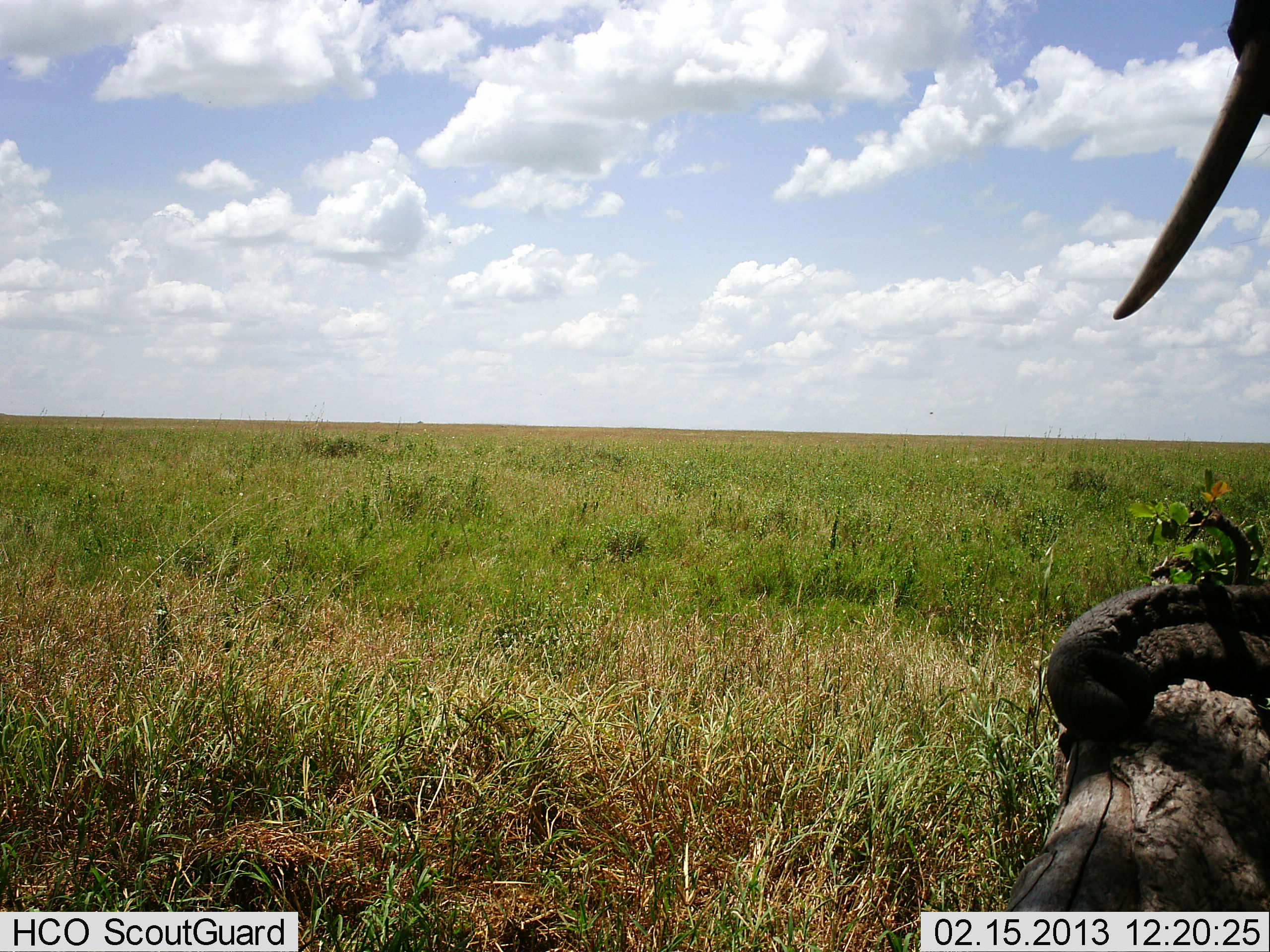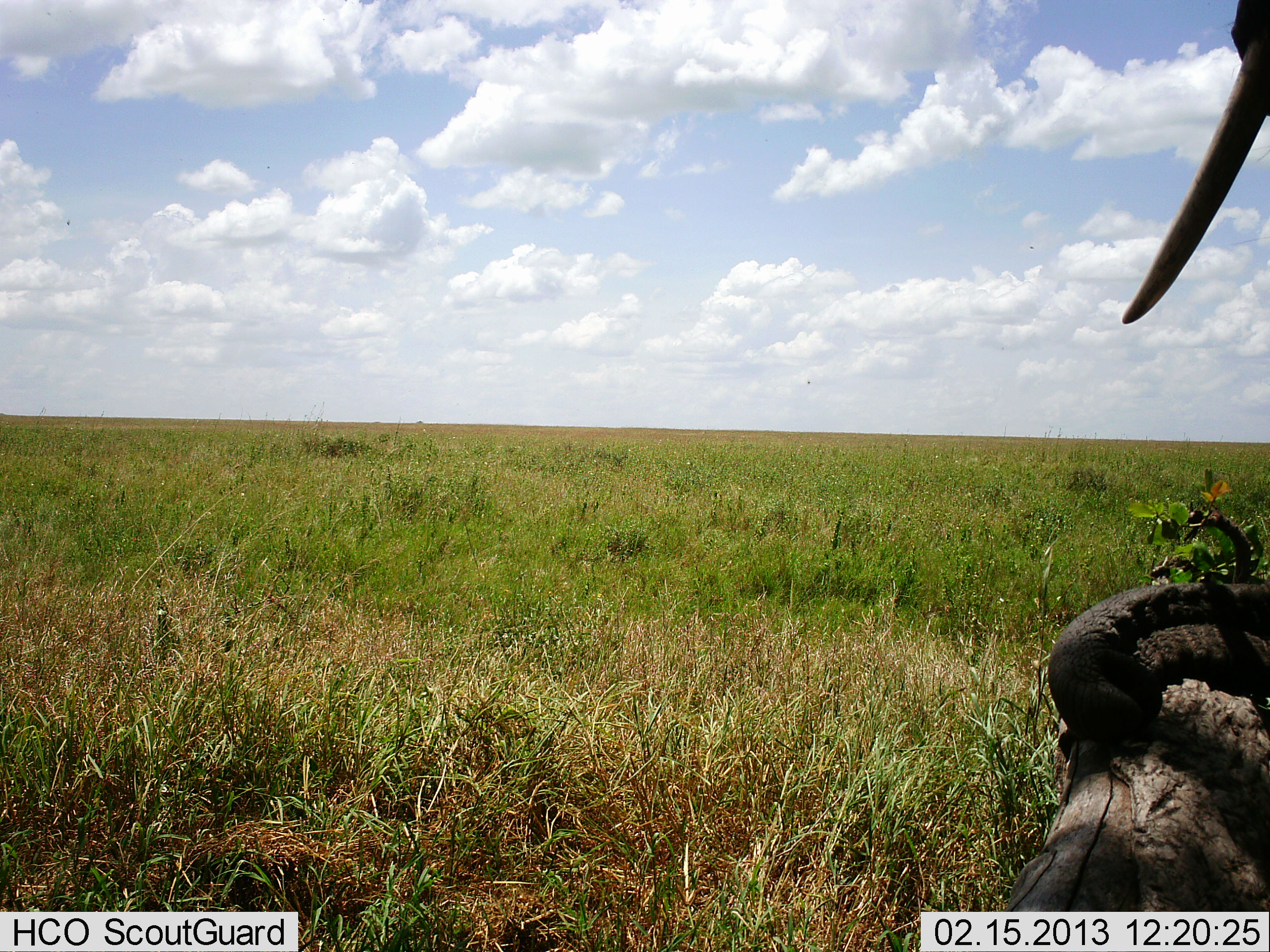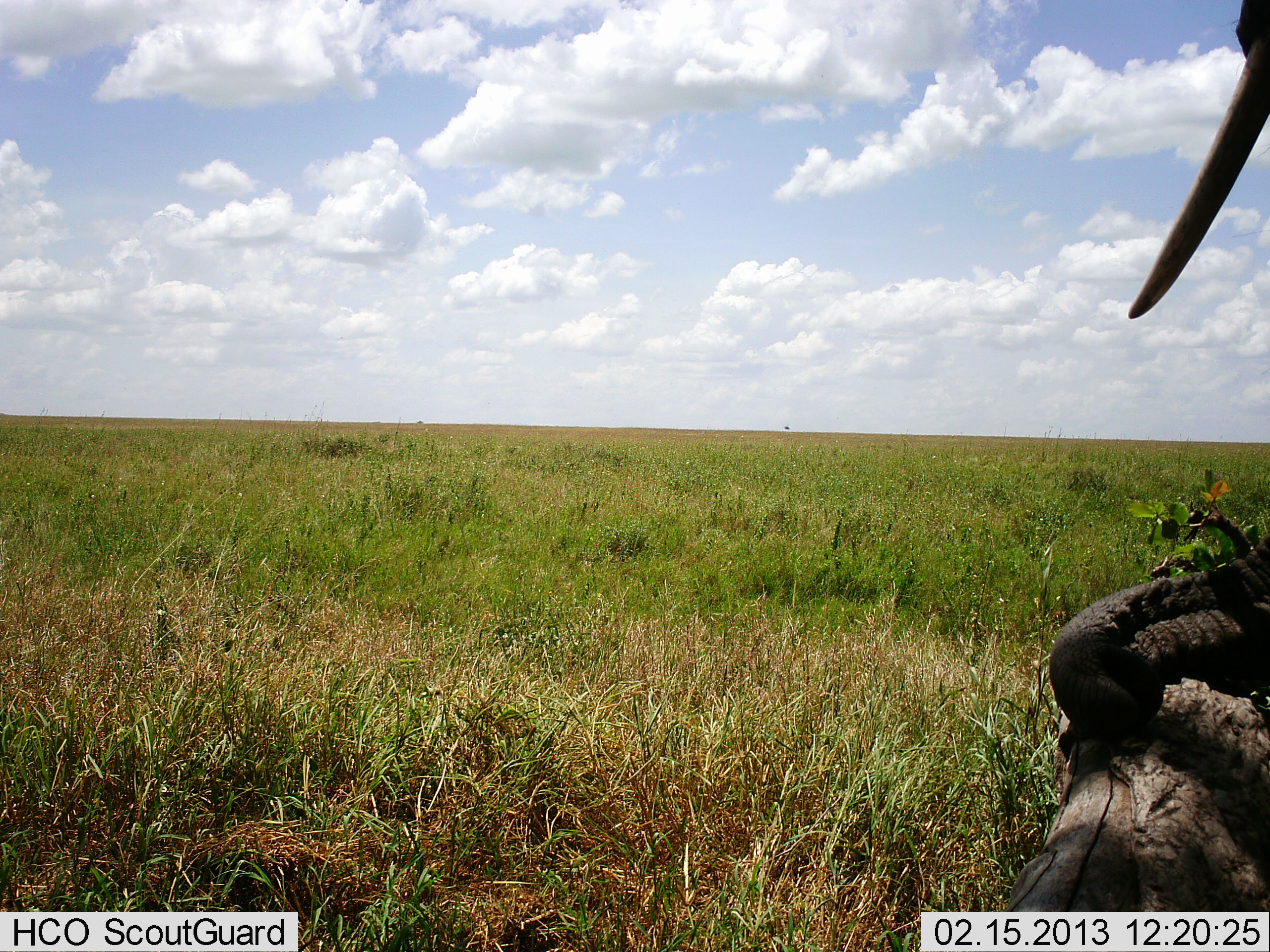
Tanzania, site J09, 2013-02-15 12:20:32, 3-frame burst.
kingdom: Animalia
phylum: Chordata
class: Mammalia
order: Proboscidea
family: Elephantidae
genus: Loxodonta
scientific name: Loxodonta africana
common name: african bush elephant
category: elephant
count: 1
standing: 83%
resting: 26%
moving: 4%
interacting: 0%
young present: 0%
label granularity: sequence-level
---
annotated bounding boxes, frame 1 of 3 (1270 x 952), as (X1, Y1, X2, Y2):
animal: (1037, 0, 1270, 744)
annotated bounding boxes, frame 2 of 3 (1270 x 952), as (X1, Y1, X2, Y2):
animal: (1045, 0, 1269, 736)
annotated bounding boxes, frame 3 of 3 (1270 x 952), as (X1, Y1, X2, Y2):
animal: (1050, 0, 1270, 740)